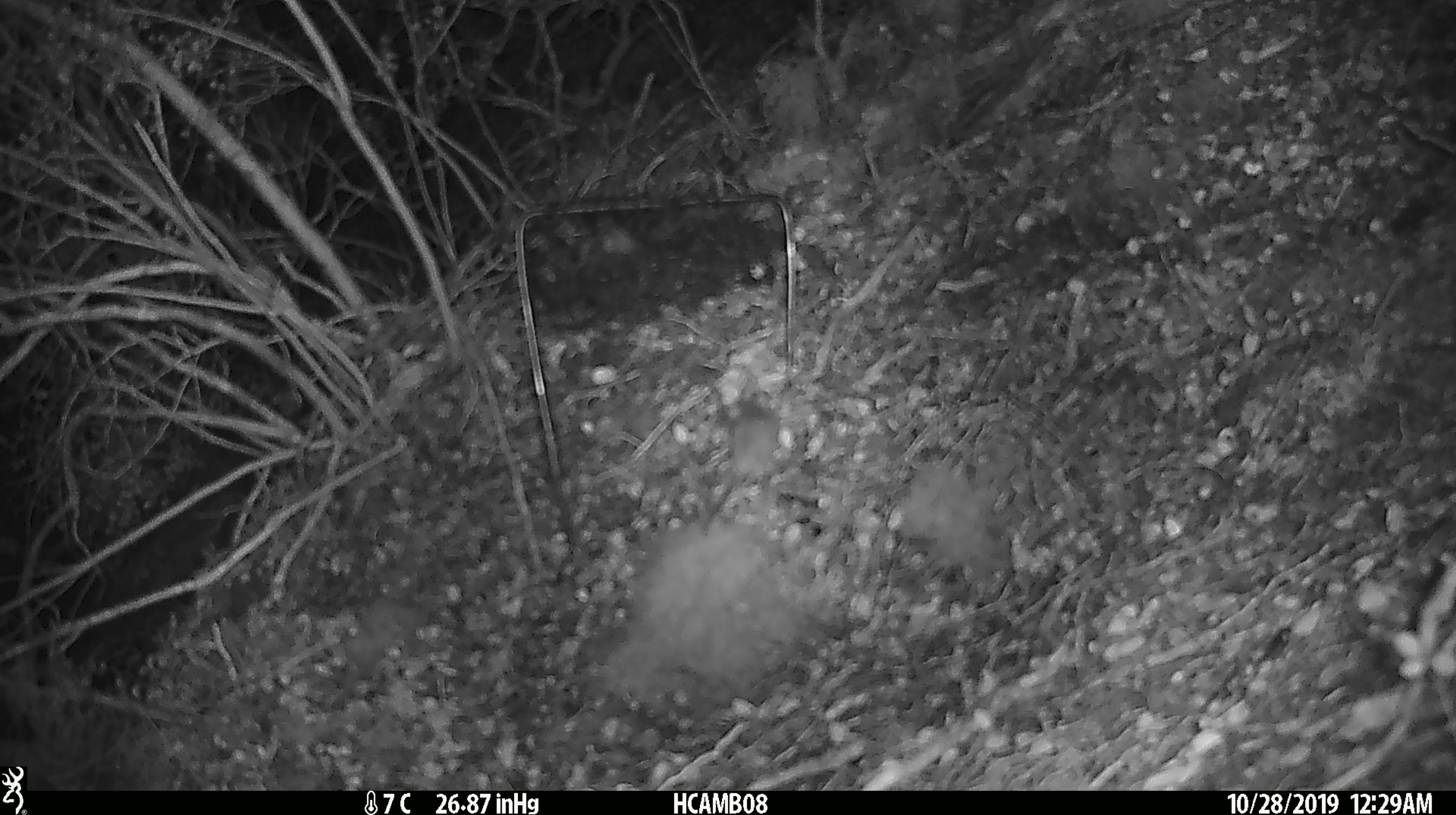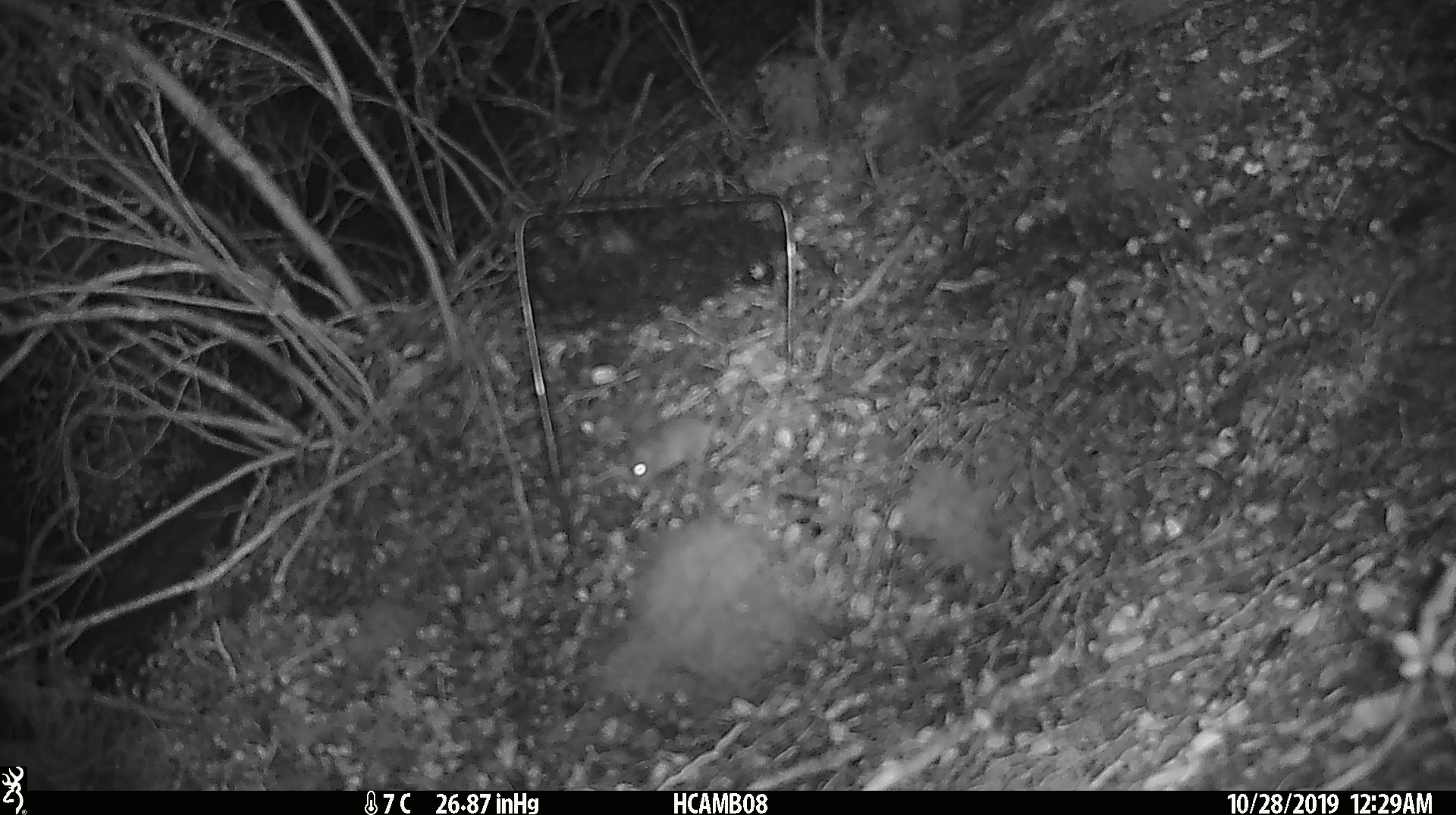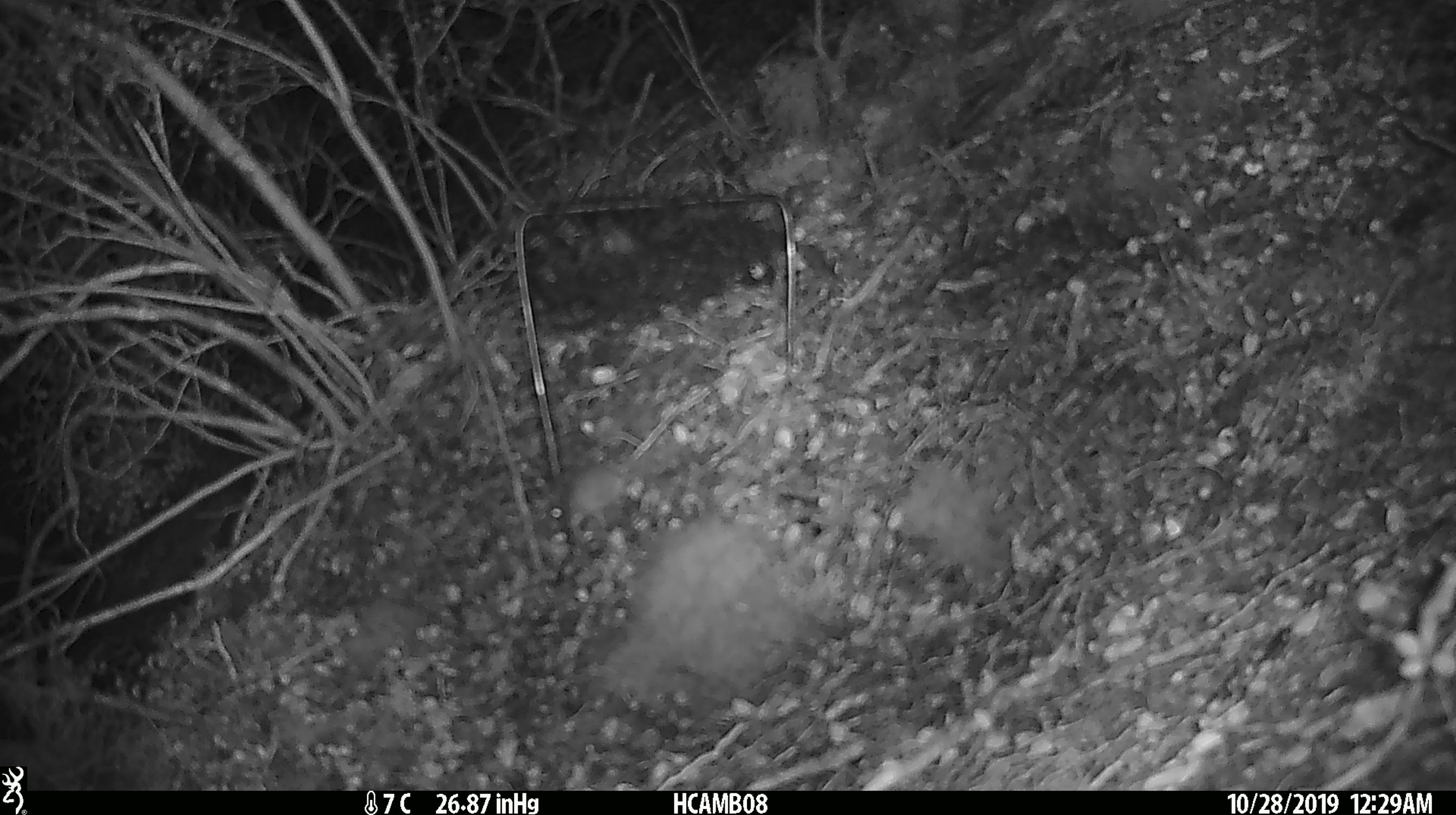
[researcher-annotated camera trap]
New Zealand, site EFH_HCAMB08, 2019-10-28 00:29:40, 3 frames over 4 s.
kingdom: Animalia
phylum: Chordata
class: Mammalia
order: Rodentia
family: Muridae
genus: Mus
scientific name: Mus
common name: mouse